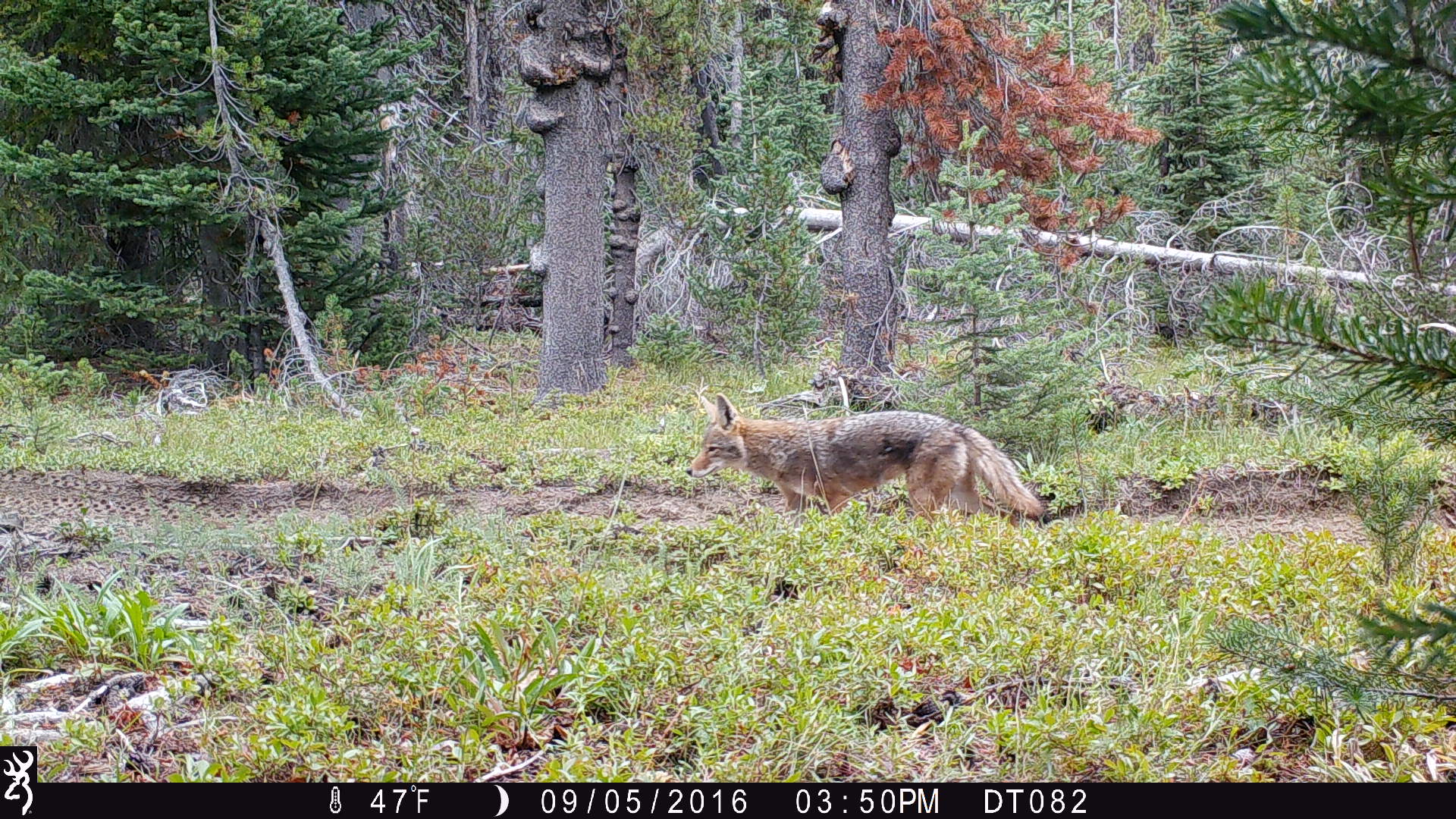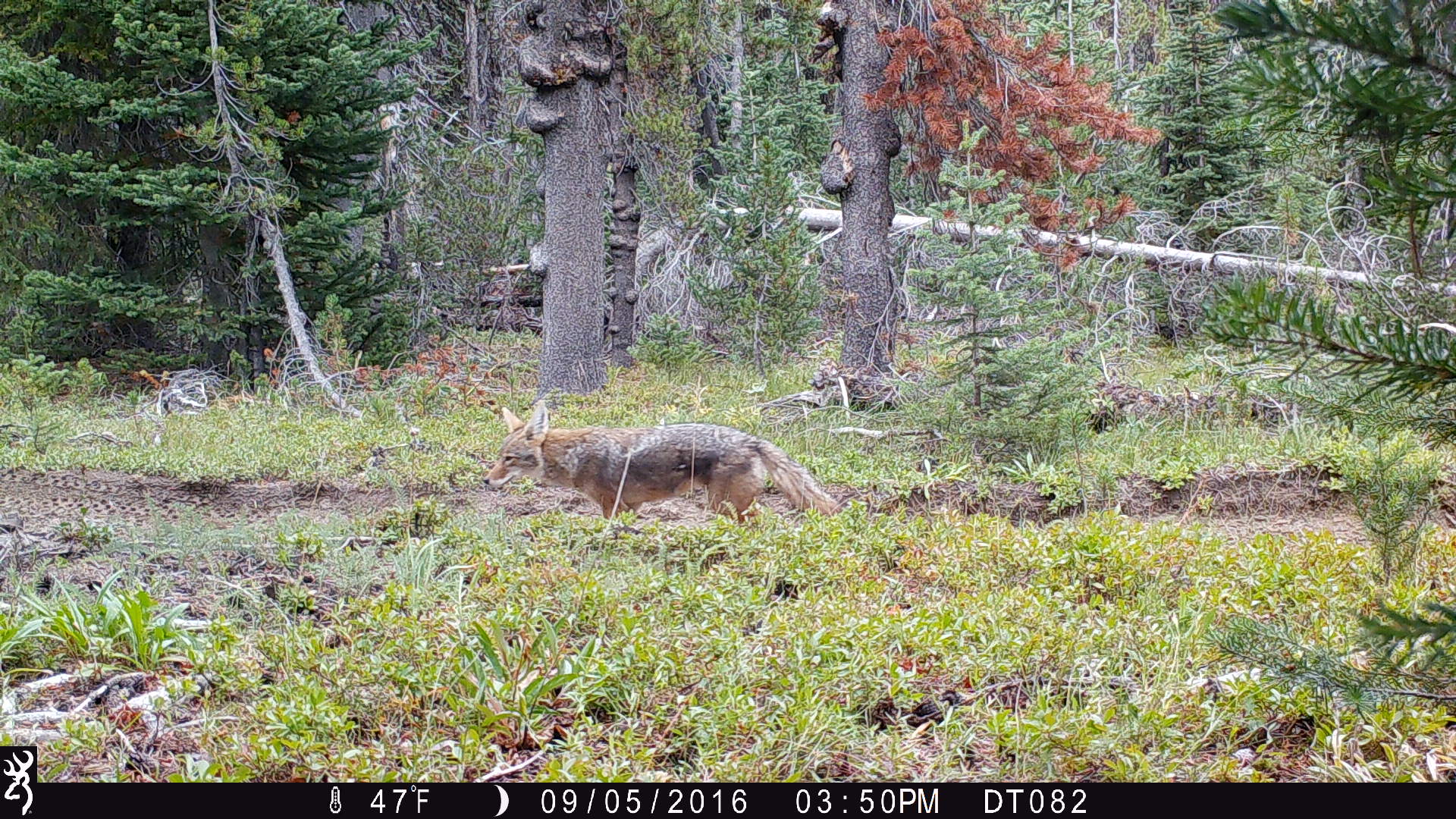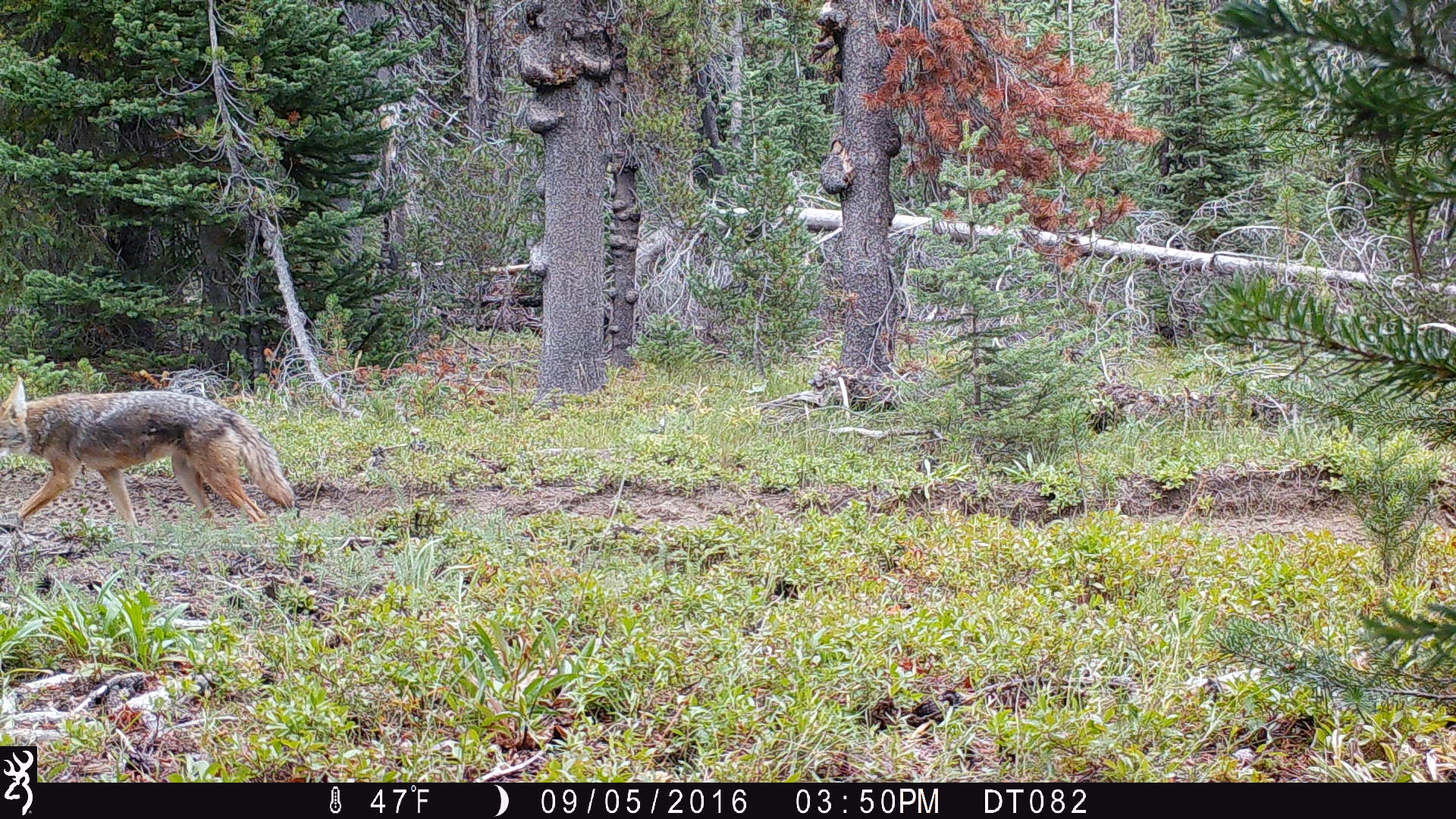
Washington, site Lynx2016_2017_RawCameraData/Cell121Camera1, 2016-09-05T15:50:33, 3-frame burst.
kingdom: Animalia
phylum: Chordata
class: Mammalia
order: Carnivora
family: Canidae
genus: Canis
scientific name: Canis latrans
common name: coyote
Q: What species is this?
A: Canis latrans (coyote).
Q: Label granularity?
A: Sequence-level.